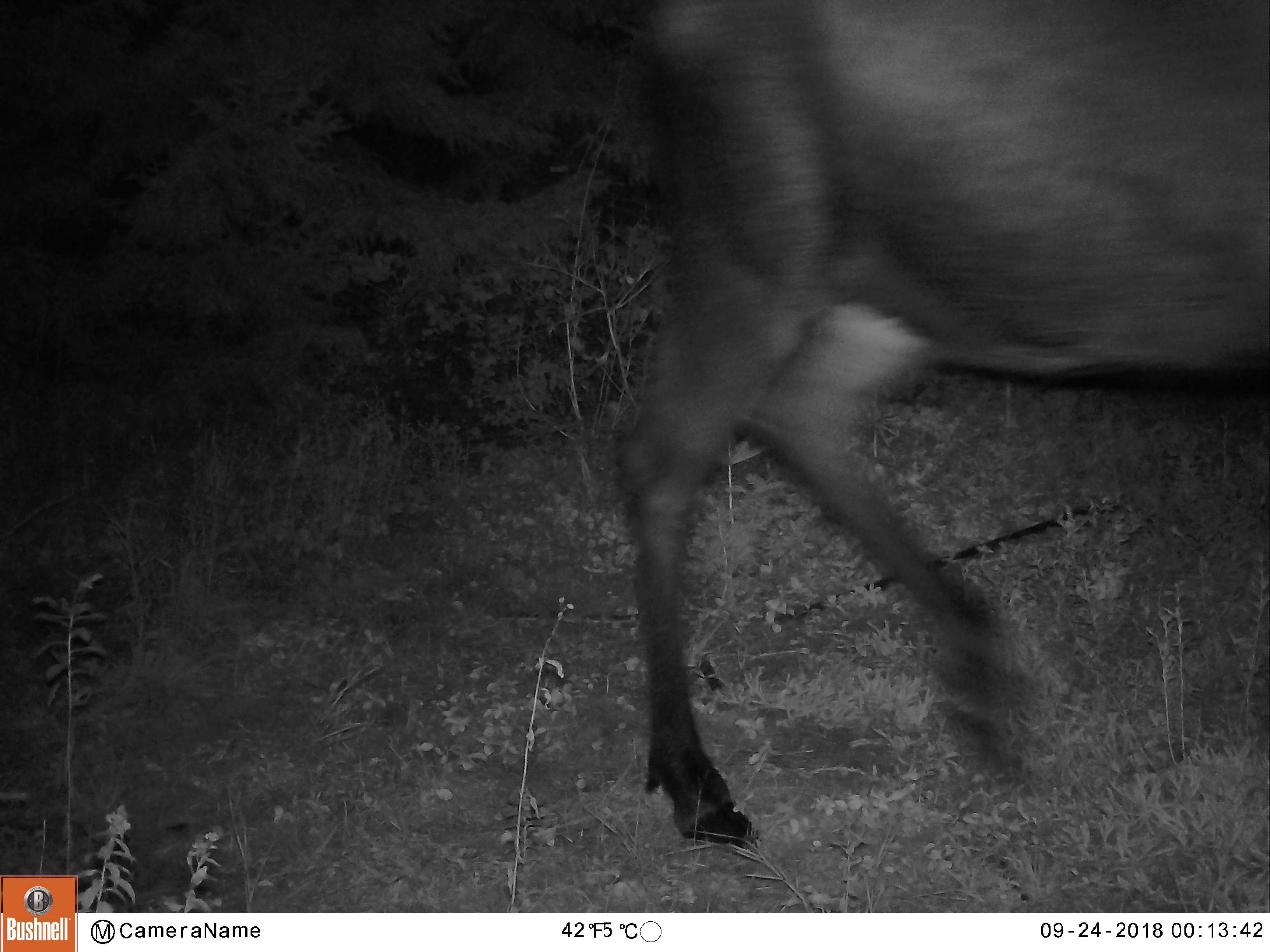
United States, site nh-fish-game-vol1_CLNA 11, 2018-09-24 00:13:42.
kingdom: Animalia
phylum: Chordata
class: Mammalia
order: Artiodactyla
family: Cervidae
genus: Alces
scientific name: Alces alces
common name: moose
Moose (Alces alces).